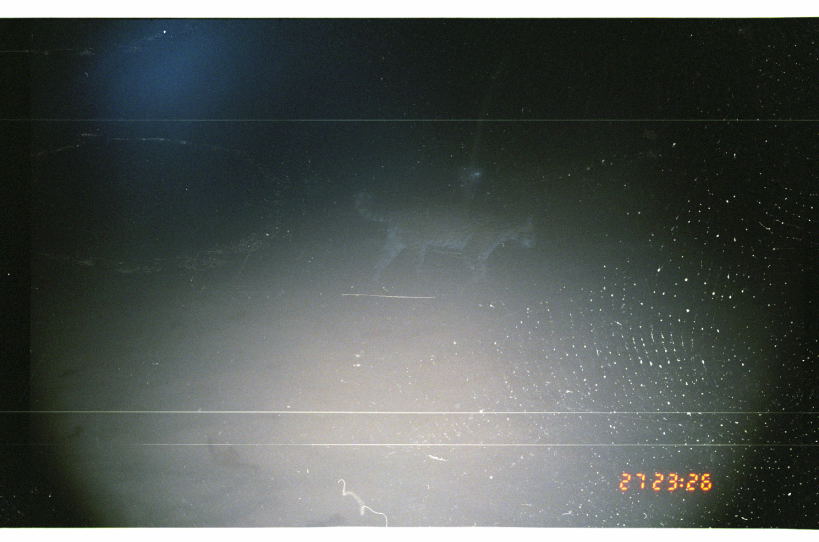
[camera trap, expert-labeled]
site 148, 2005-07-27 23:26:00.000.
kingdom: Animalia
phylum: Chordata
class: Mammalia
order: Carnivora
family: Felidae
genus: Leopardus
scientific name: Leopardus pardalis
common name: ocelot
Leopardus pardalis (ocelot).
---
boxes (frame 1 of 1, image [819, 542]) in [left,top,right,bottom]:
leopardus pardalis: [352,186,539,291]